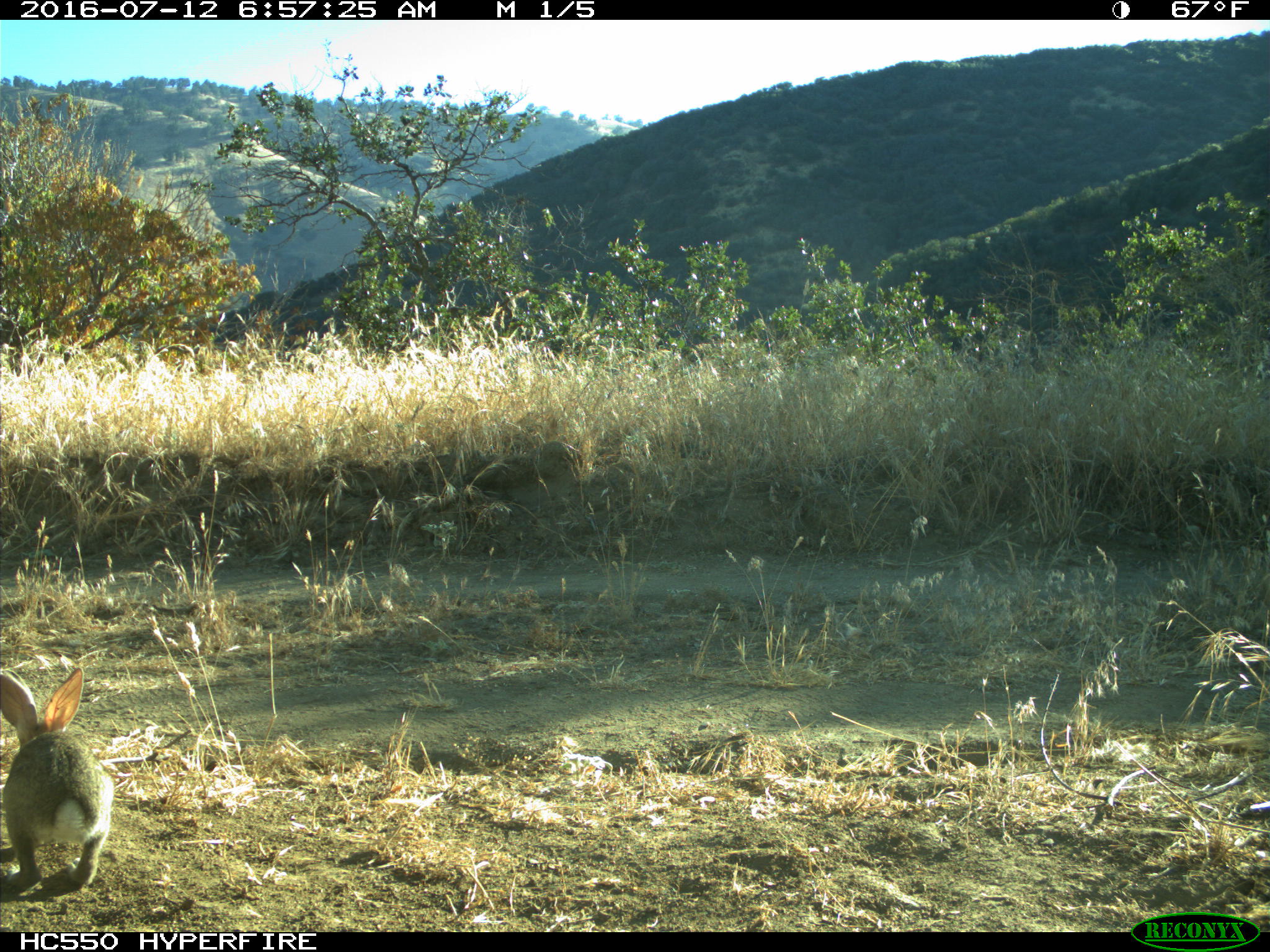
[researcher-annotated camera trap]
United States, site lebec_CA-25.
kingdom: Animalia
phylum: Chordata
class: Mammalia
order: Lagomorpha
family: Leporidae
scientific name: Leporidae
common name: rabbits and hares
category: unidentified rabbit